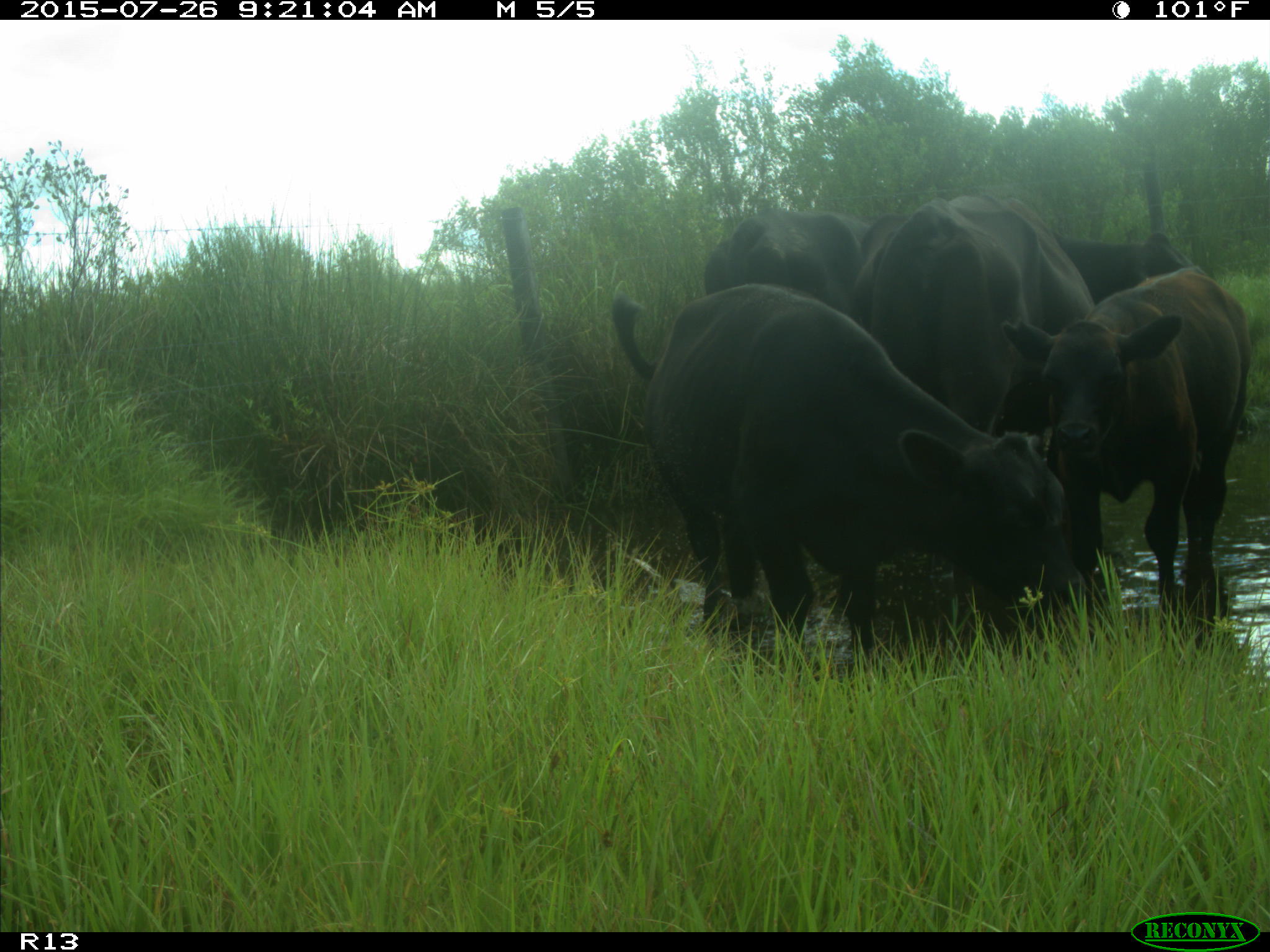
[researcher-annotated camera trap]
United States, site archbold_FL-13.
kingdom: Animalia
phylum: Chordata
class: Mammalia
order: Artiodactyla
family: Bovidae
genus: Bos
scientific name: Bos taurus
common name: domestic cow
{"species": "Bos taurus (domestic cow)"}